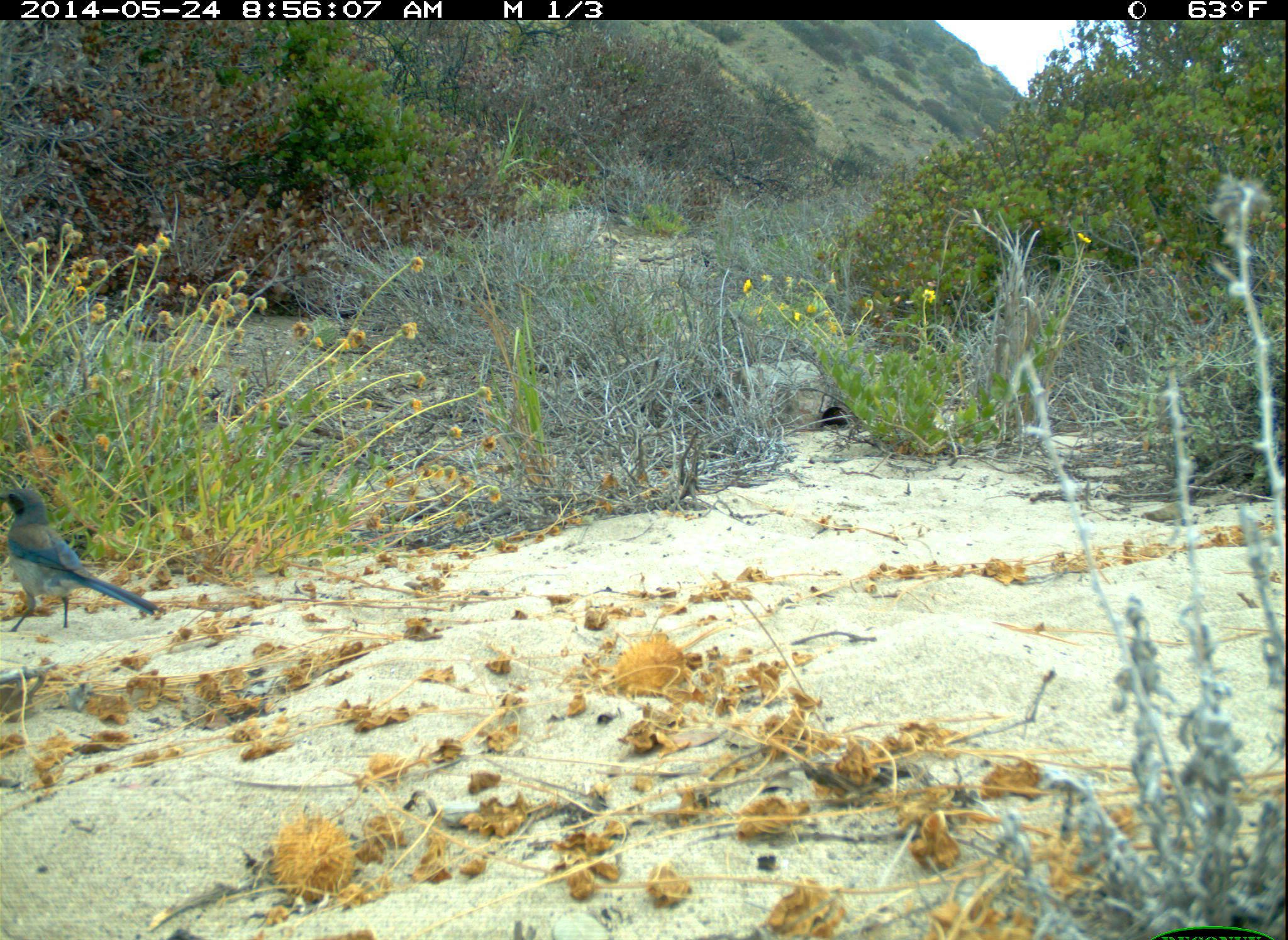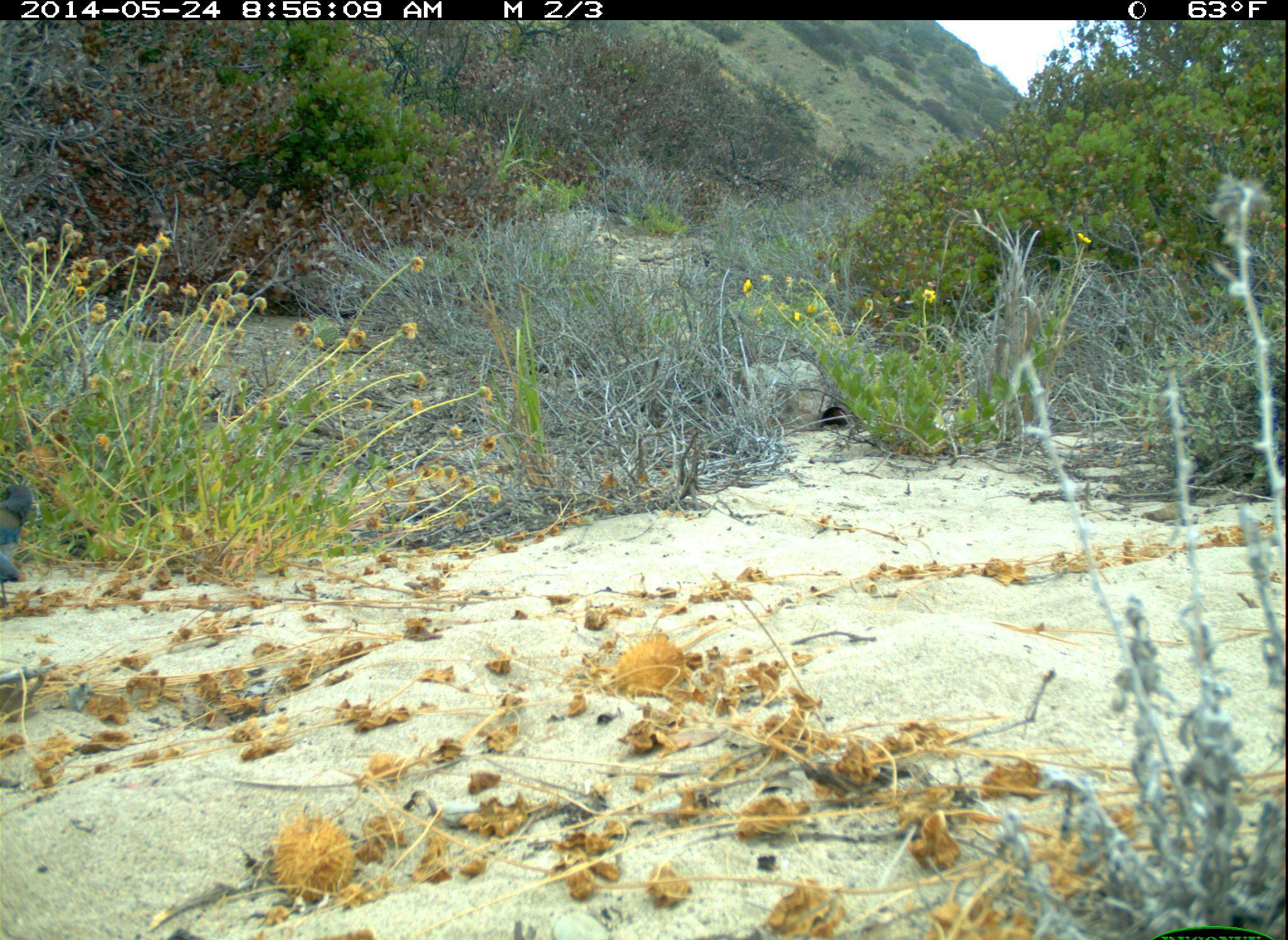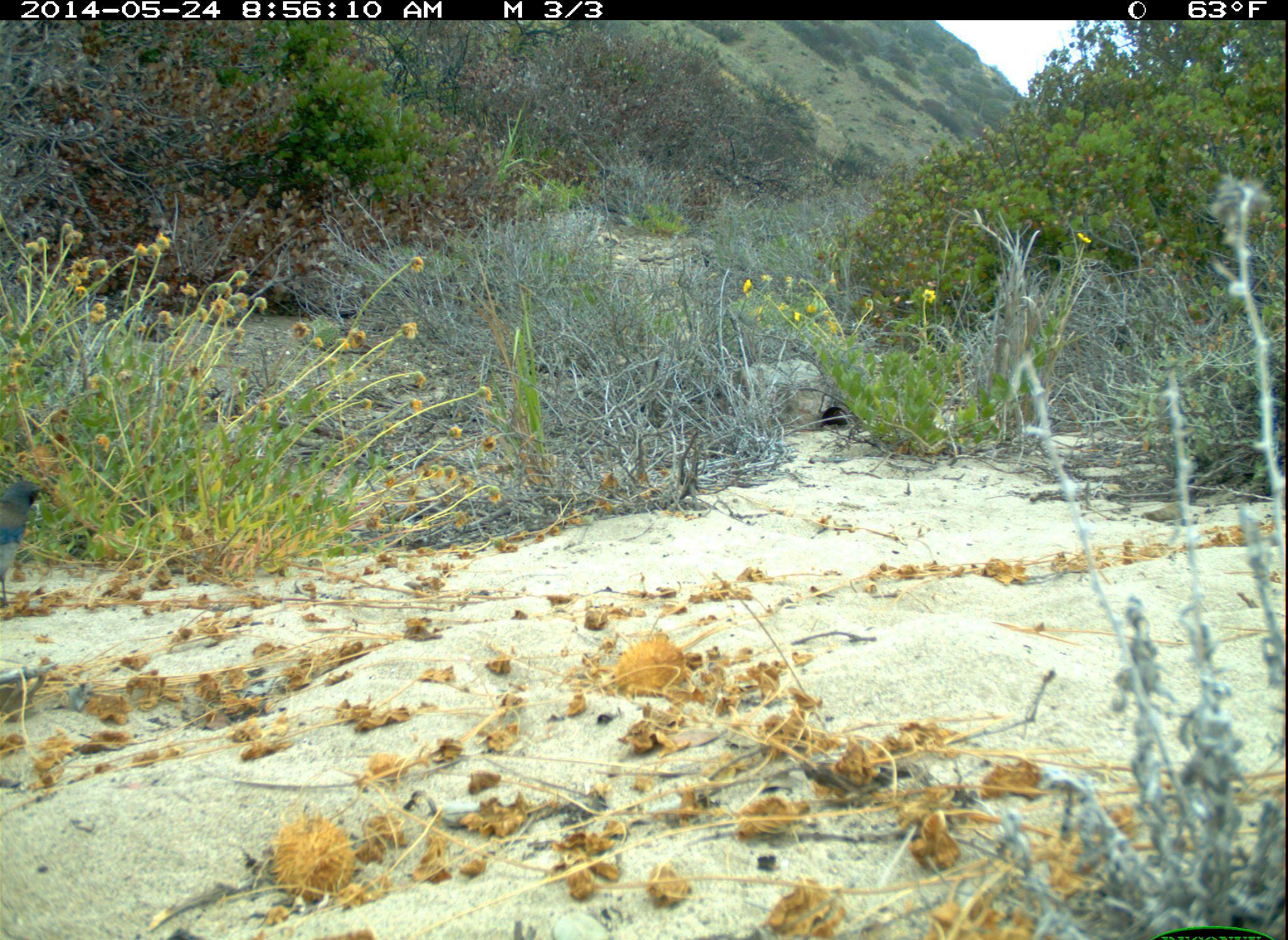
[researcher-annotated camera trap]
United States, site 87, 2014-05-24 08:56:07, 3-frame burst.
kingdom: Animalia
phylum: Chordata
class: Aves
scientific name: Aves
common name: bird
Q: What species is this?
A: Bird (Aves).